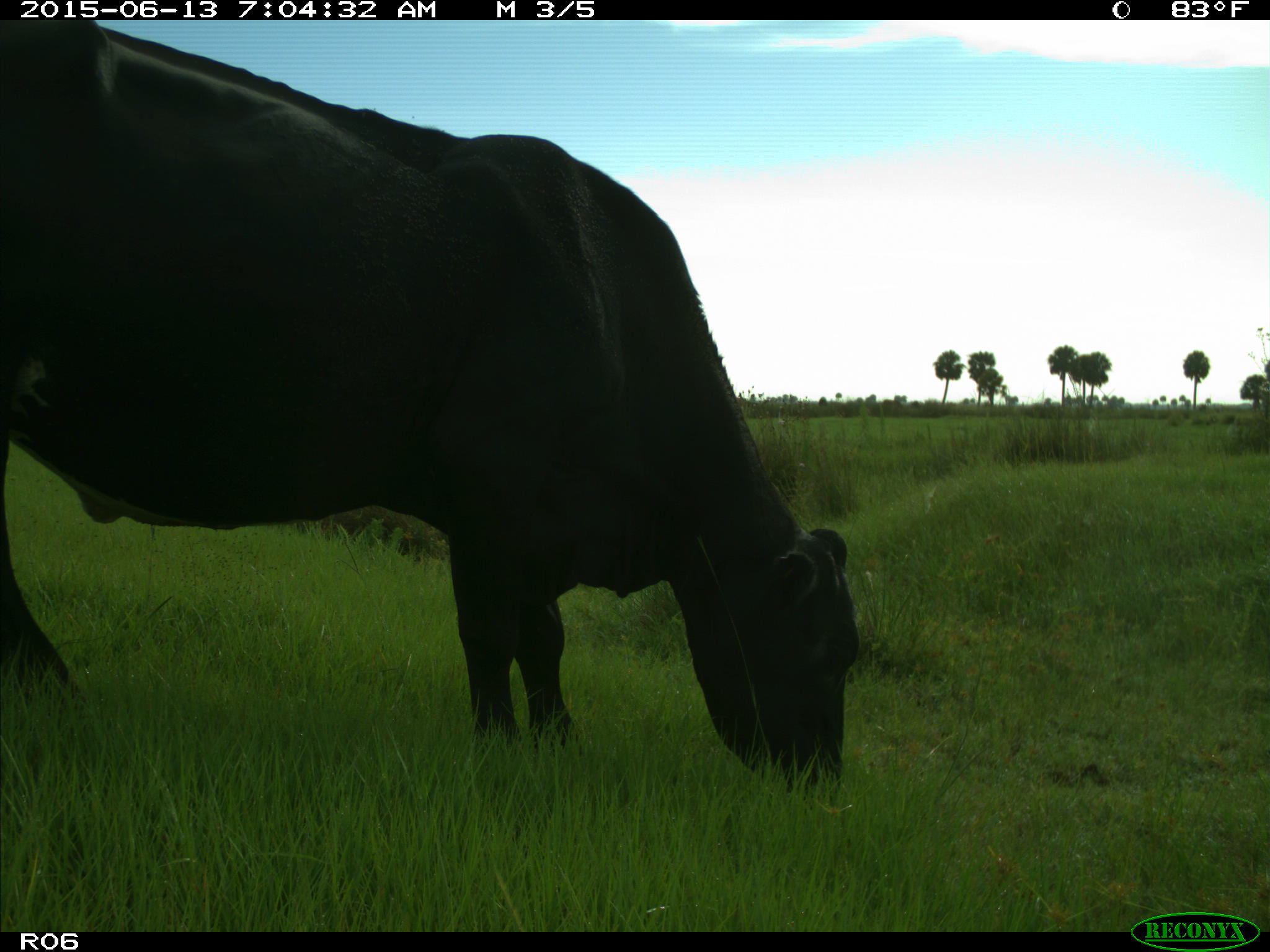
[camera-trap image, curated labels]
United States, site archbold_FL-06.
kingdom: Animalia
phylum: Chordata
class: Mammalia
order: Artiodactyla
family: Bovidae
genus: Bos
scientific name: Bos taurus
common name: domestic cow